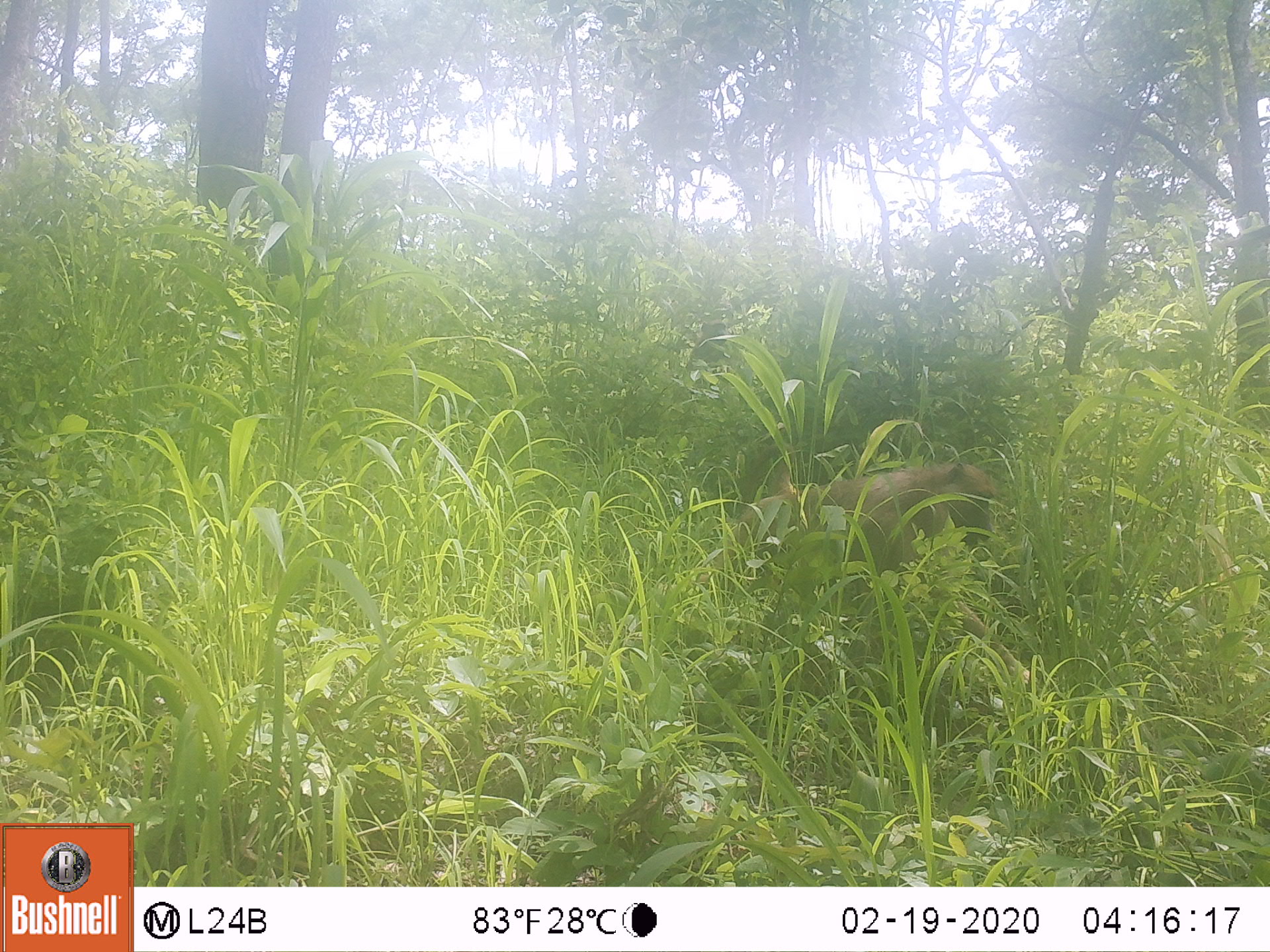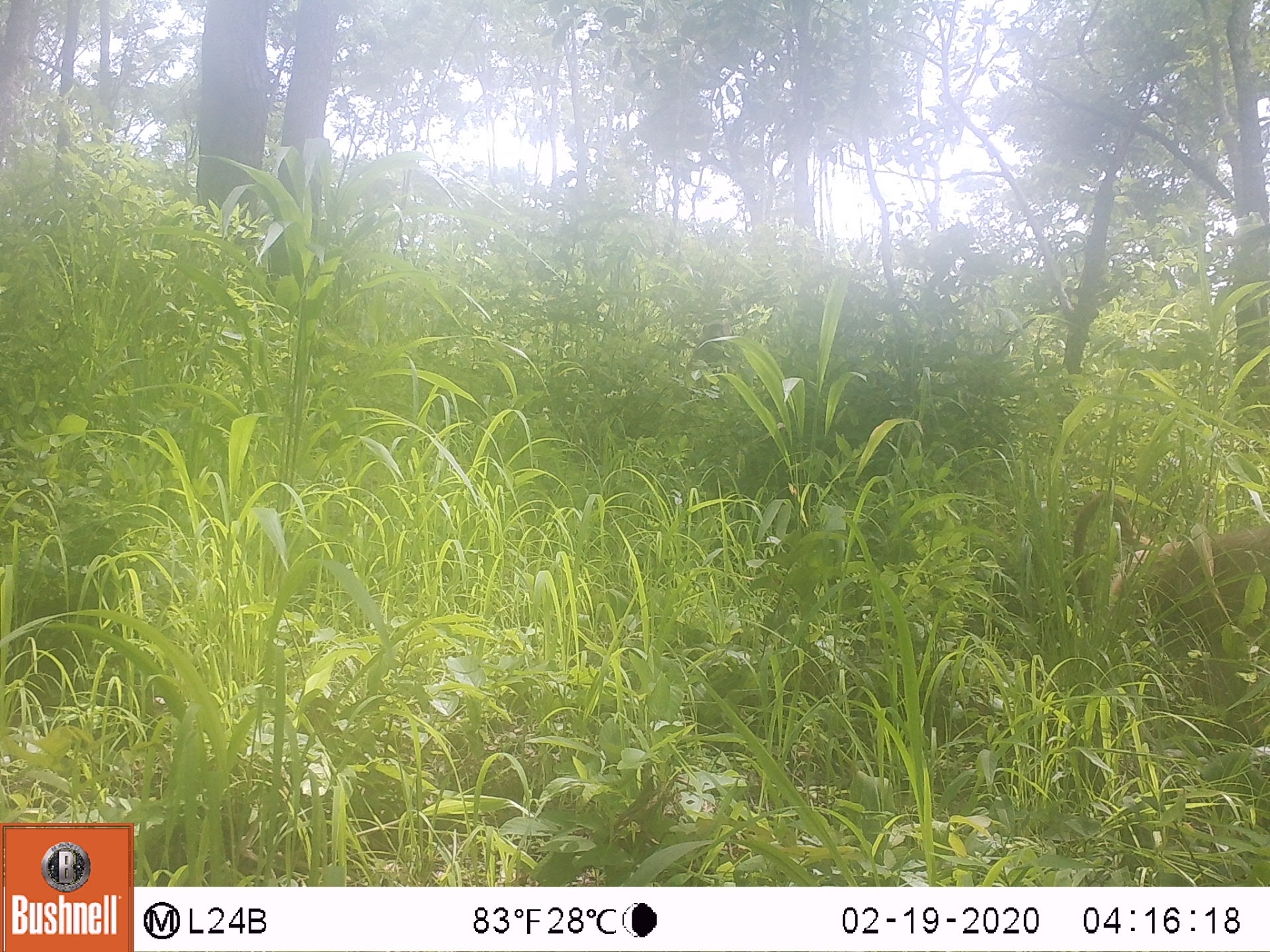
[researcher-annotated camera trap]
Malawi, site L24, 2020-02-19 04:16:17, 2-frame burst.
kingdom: Animalia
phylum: Chordata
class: Mammalia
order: Primates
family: Cercopithecidae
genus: Papio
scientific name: Papio cynocephalus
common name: yellow baboon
Yellow baboon (Papio cynocephalus), count 1.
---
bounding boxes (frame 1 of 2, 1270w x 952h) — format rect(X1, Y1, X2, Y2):
yellow baboon: rect(740, 446, 993, 589)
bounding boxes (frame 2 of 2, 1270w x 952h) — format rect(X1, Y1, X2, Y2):
yellow baboon: rect(1056, 486, 1262, 656)